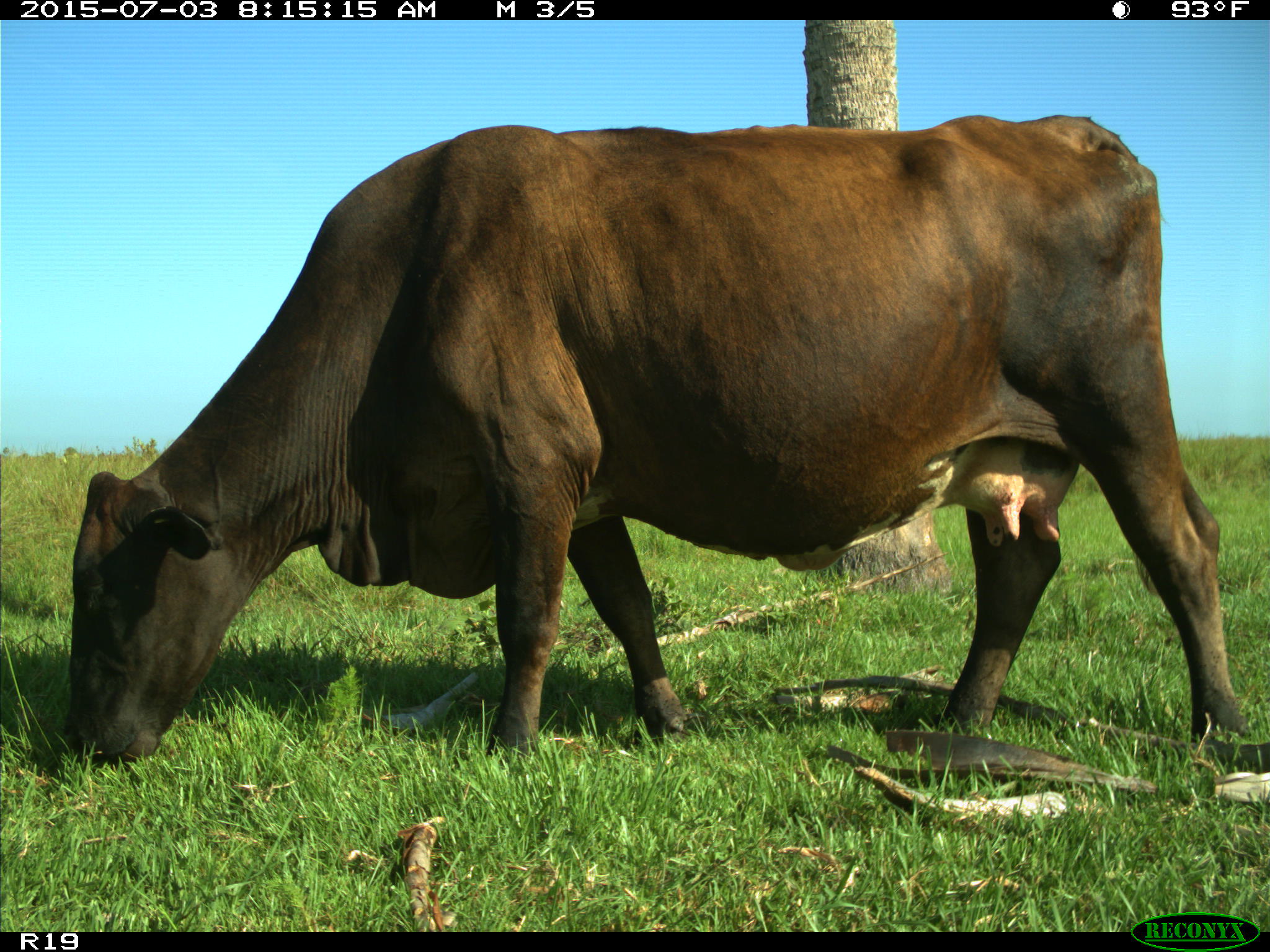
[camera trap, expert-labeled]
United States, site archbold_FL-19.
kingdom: Animalia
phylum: Chordata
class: Mammalia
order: Artiodactyla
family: Bovidae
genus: Bos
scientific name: Bos taurus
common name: domestic cow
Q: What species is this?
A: Bos taurus (domestic cow).